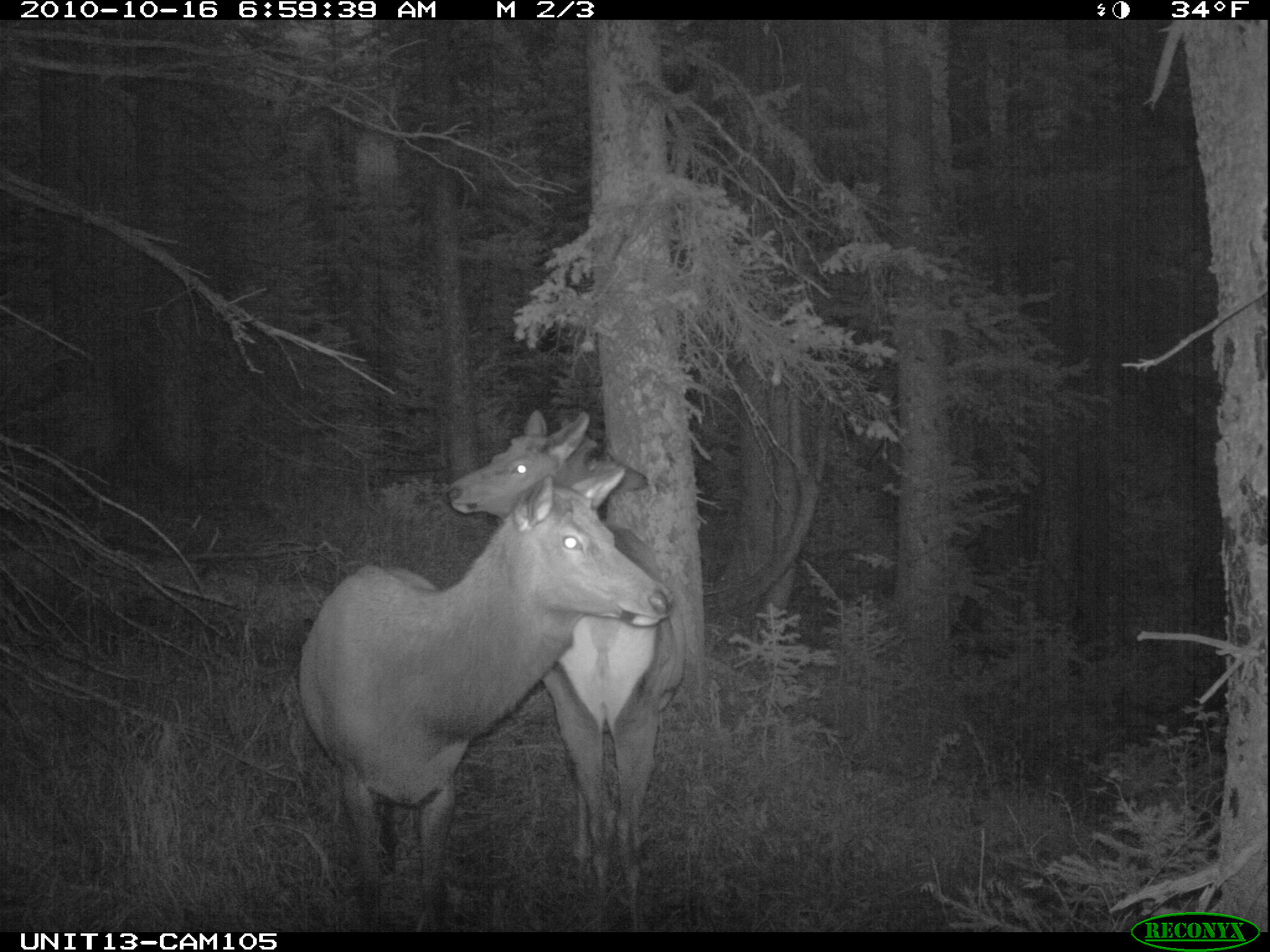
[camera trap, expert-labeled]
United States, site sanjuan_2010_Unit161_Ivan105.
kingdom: Animalia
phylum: Chordata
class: Mammalia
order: Artiodactyla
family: Cervidae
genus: Cervus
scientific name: Cervus elaphus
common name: red deer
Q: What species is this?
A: Cervus elaphus (red deer).